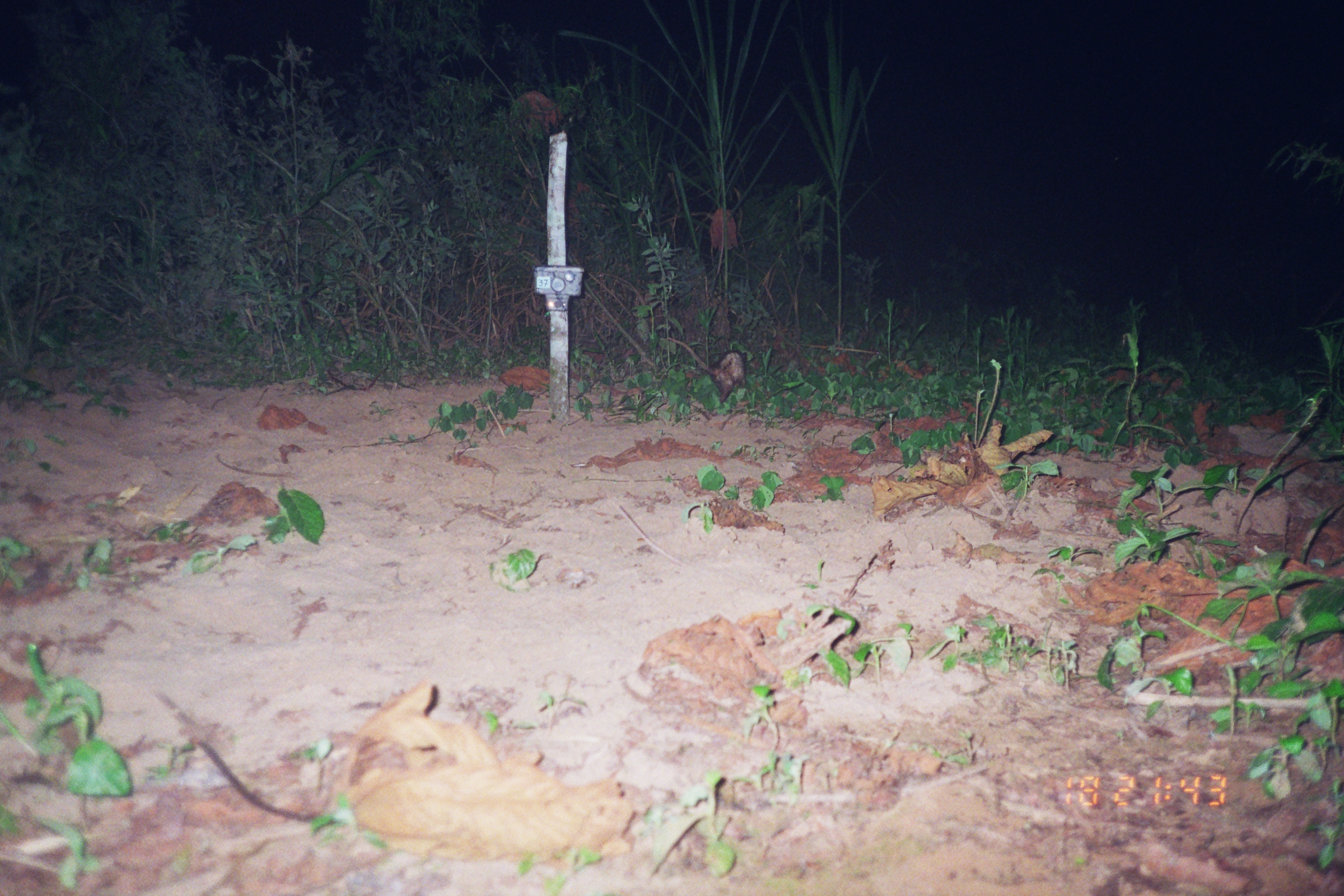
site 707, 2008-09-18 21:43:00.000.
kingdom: Animalia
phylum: Chordata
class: Mammalia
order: Didelphimorphia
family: Didelphidae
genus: Didelphis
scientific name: Didelphis marsupialis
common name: southern opossum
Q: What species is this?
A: Didelphis marsupialis (southern opossum).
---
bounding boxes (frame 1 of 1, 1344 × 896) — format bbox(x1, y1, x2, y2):
didelphis marsupialis: bbox(666, 337, 745, 403)